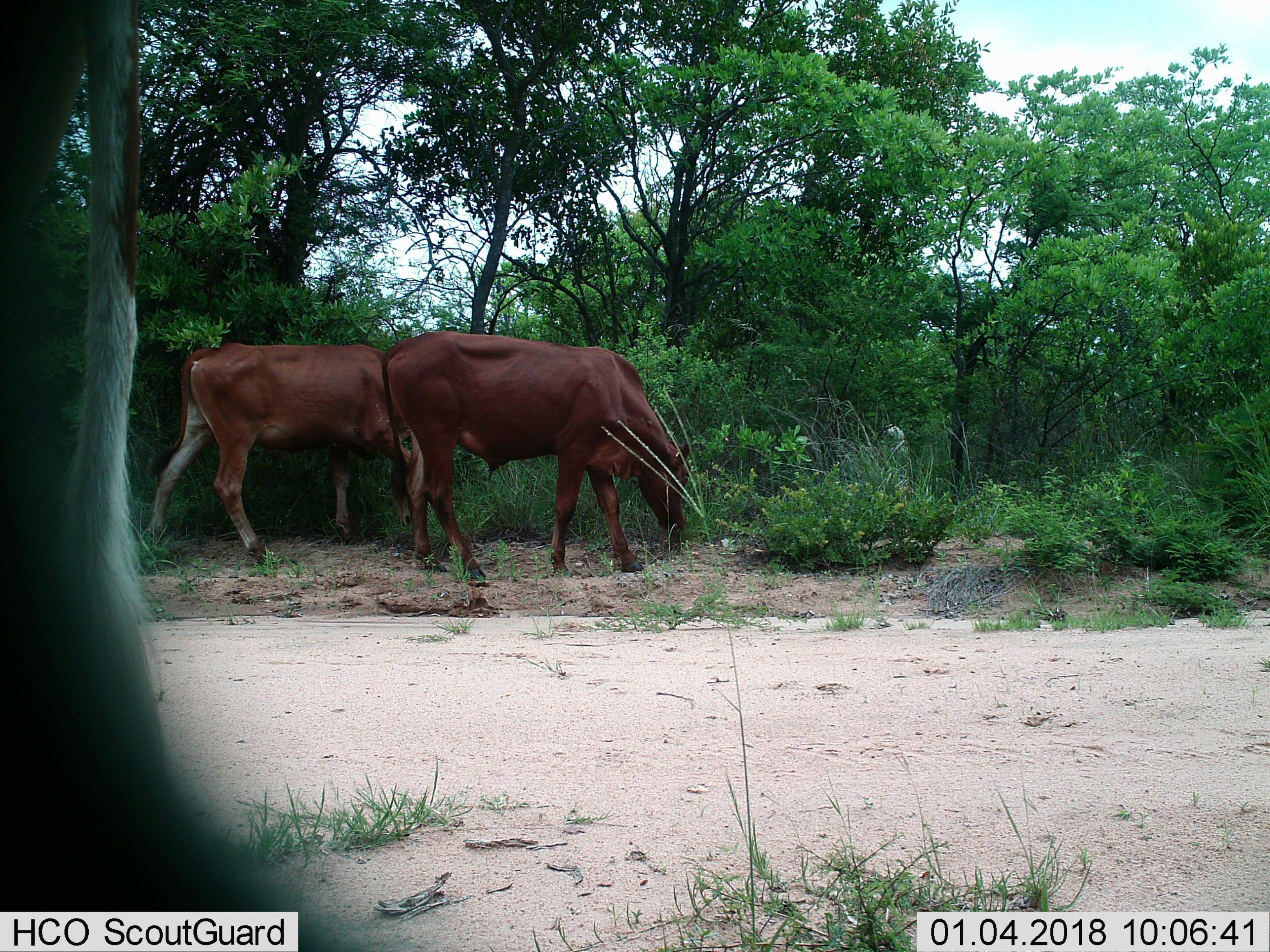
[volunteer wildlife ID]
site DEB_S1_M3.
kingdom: Animalia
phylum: Chordata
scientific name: Vertebrata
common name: domestic animal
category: domesticanimal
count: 3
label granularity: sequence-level